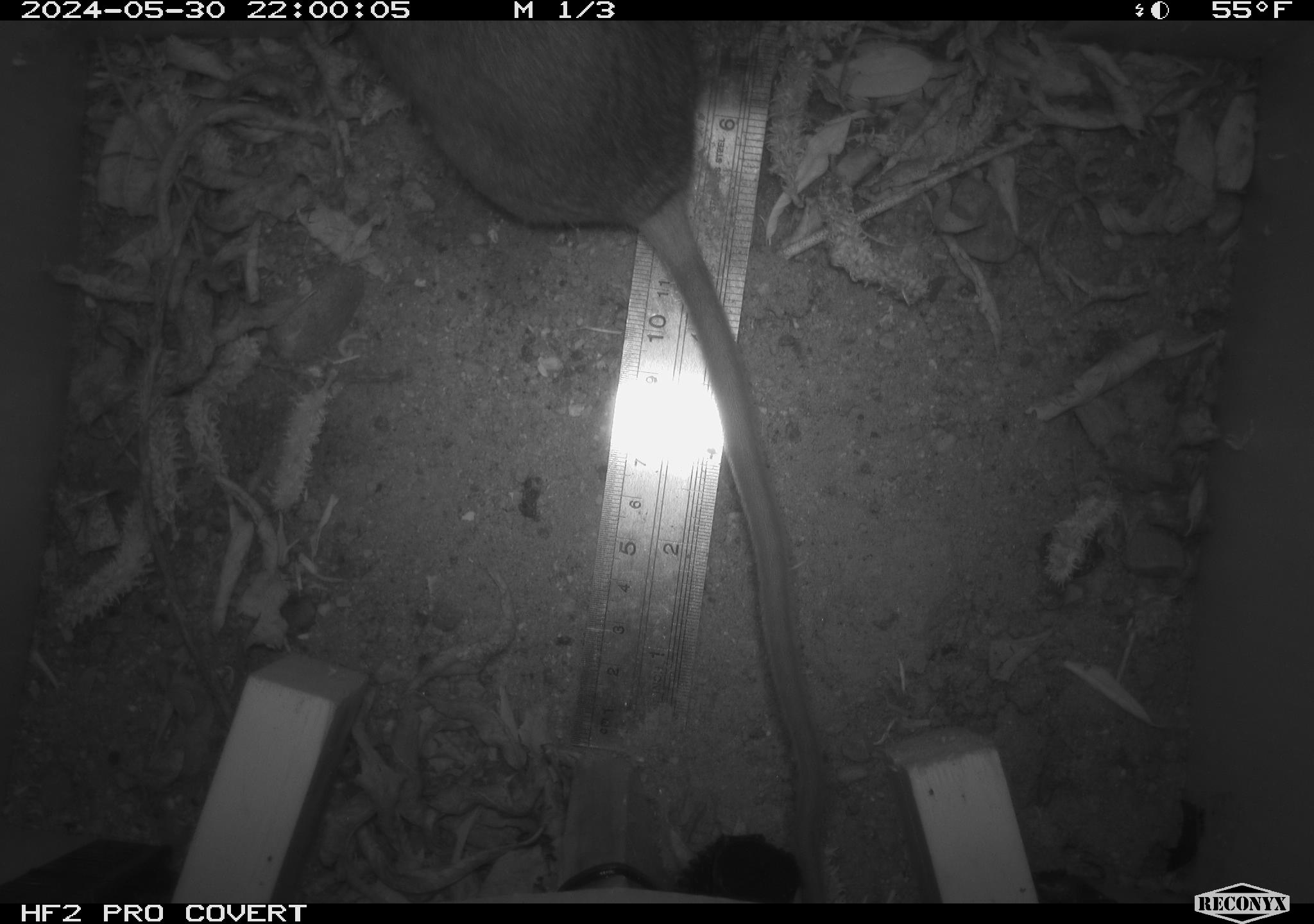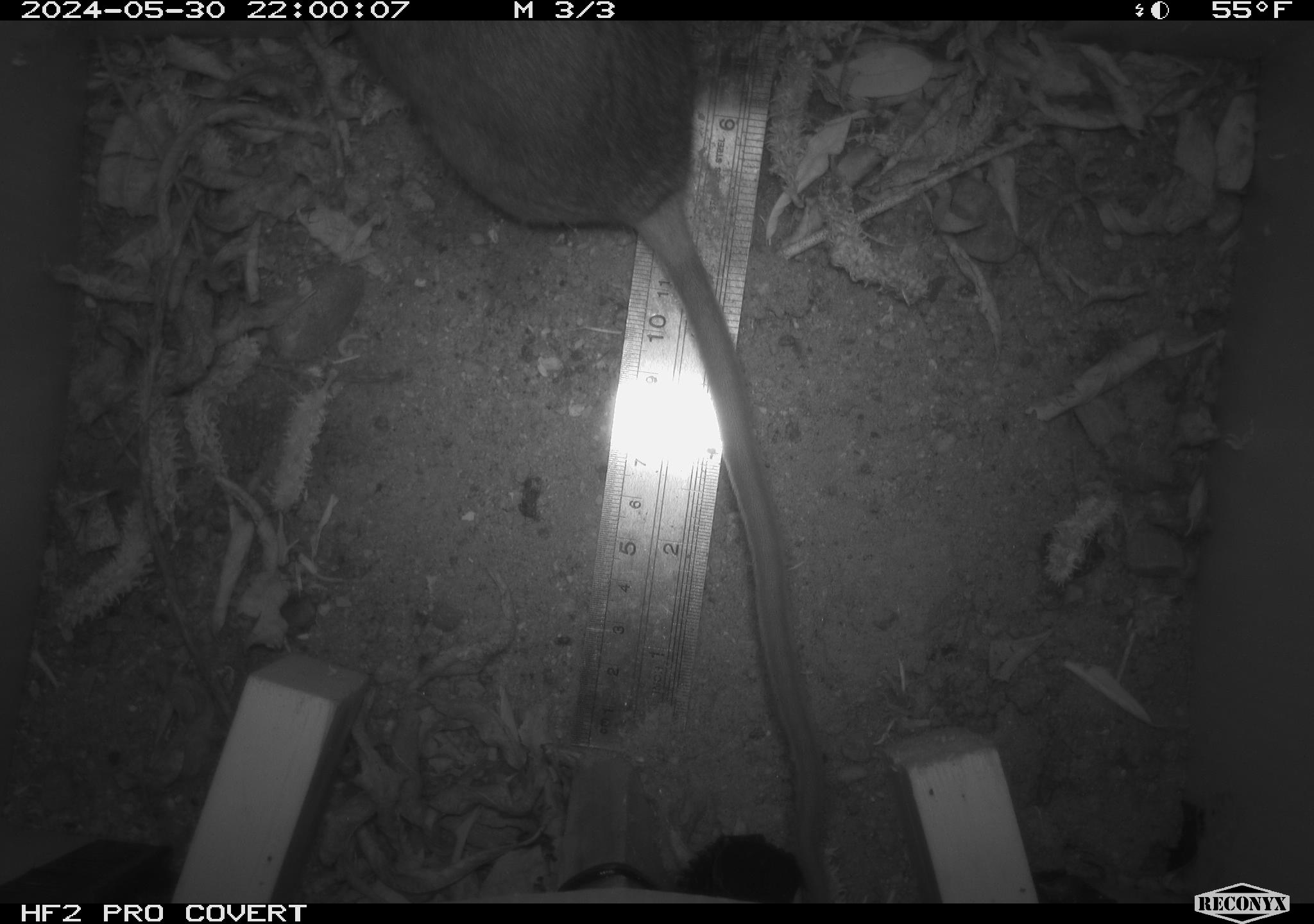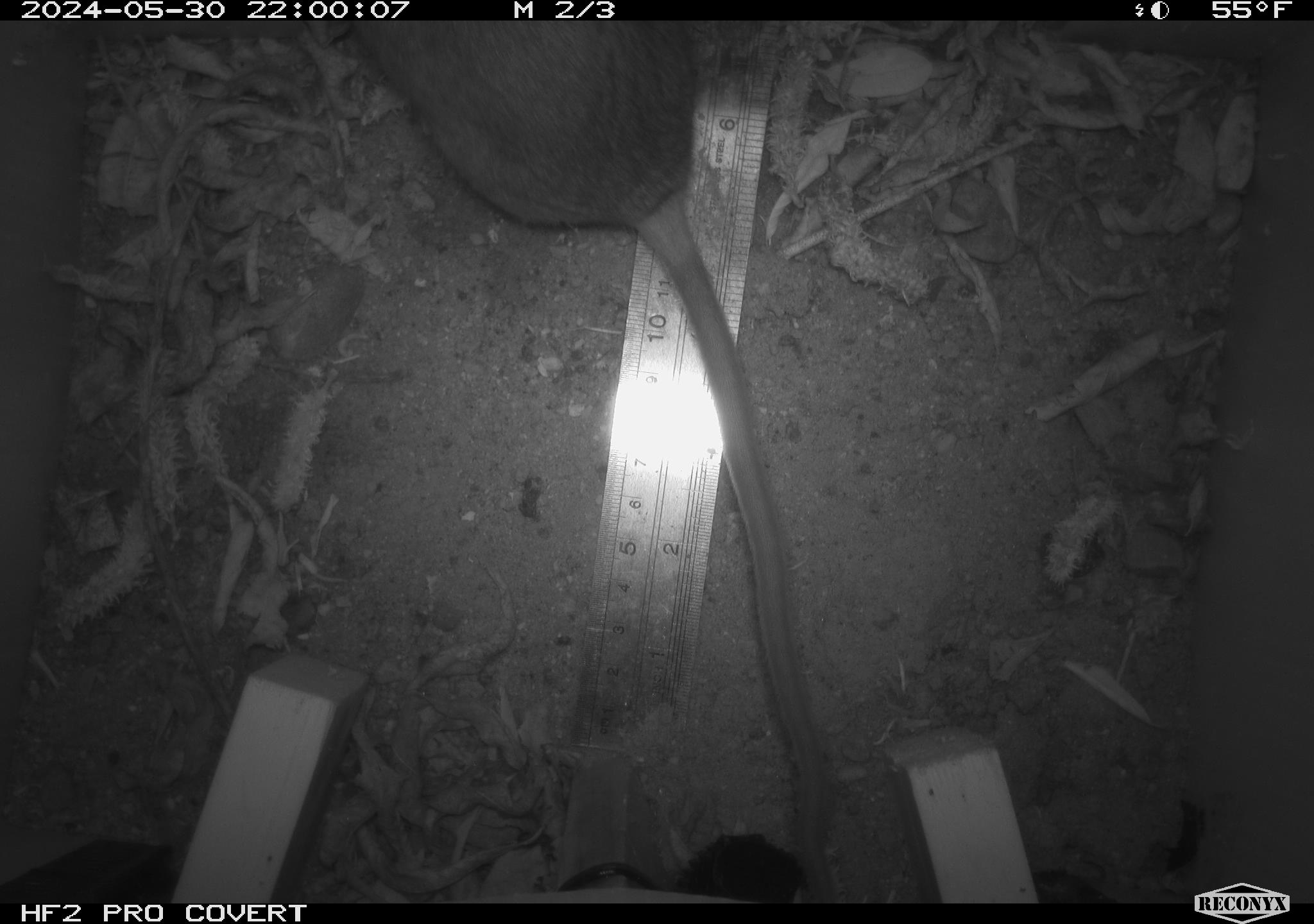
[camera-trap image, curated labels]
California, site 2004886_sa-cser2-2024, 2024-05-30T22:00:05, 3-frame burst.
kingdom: Animalia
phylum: Chordata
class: Mammalia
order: Rodentia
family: Muridae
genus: Rattus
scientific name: Rattus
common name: rat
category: rattus species